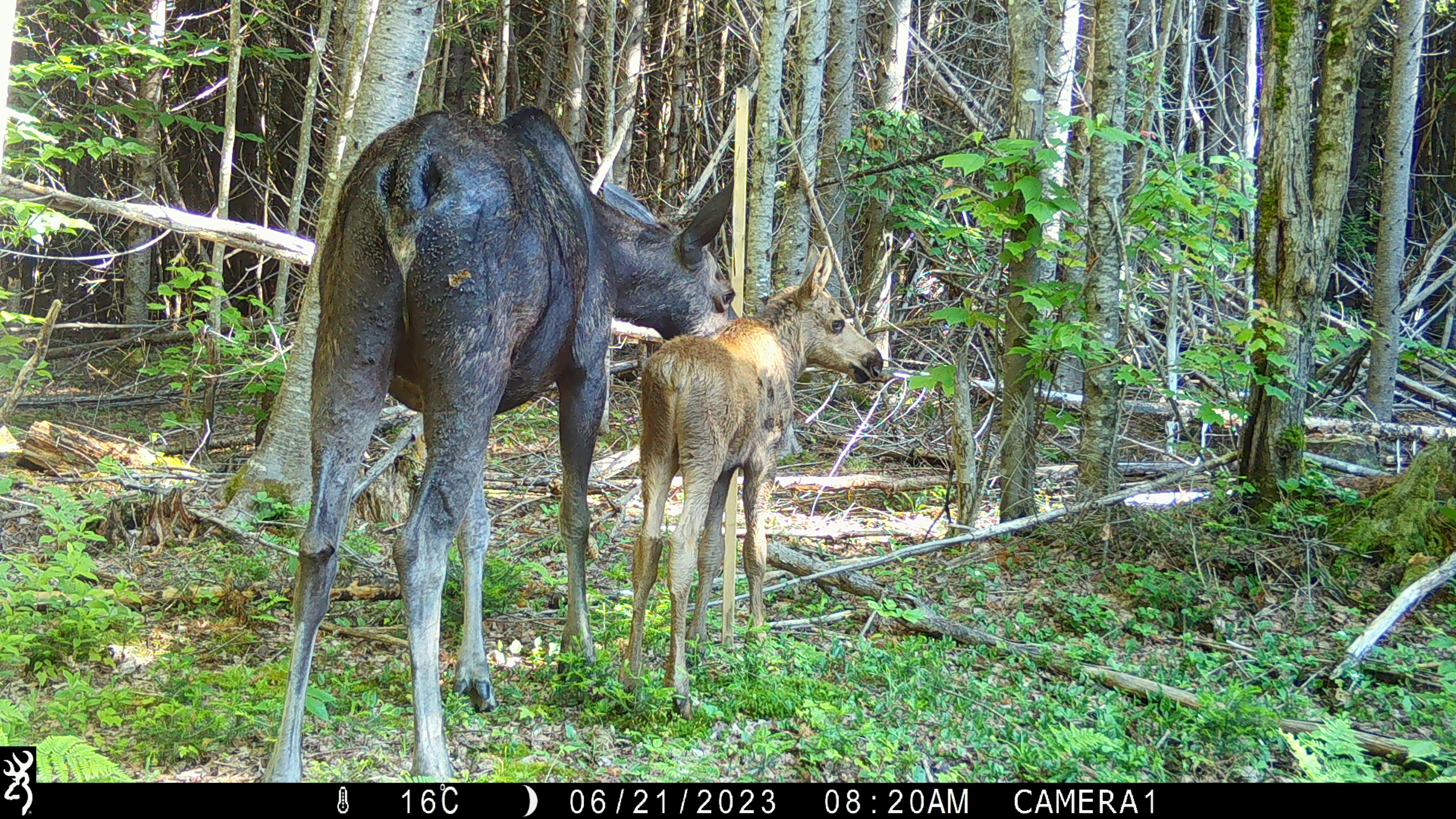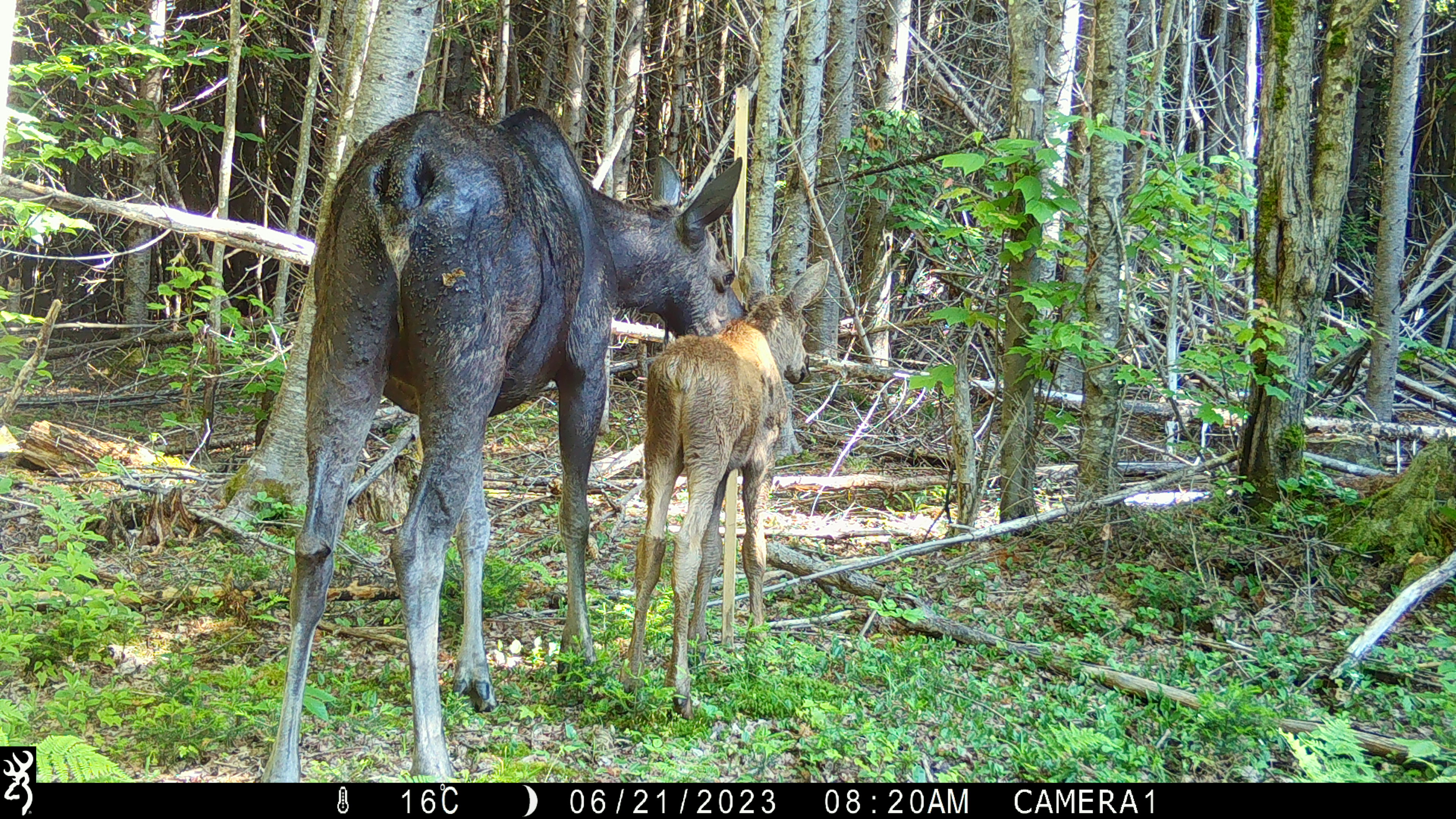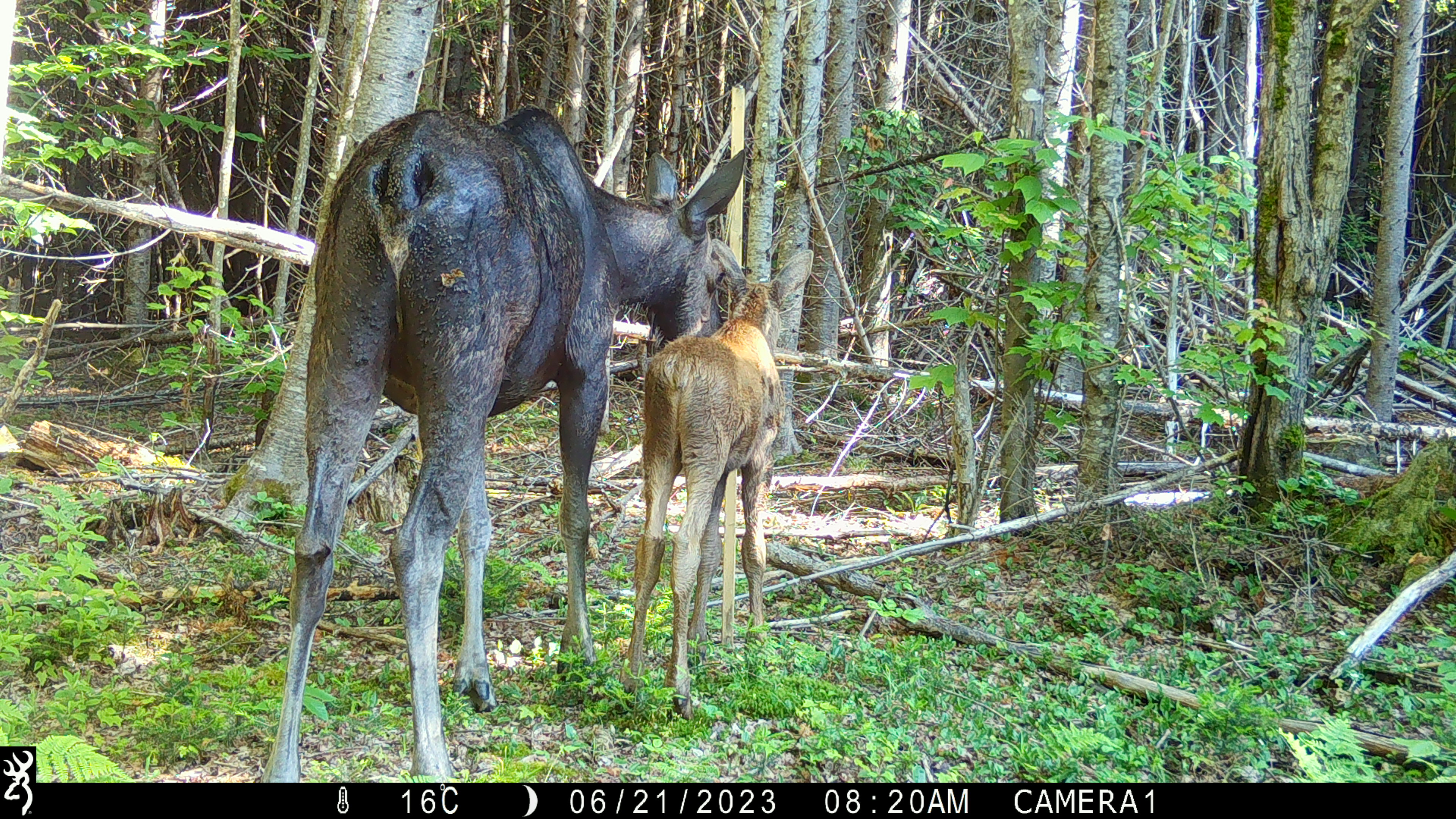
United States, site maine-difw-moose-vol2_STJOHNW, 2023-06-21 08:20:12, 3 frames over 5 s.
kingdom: Animalia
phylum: Chordata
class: Mammalia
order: Artiodactyla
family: Cervidae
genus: Alces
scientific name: Alces alces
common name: moose